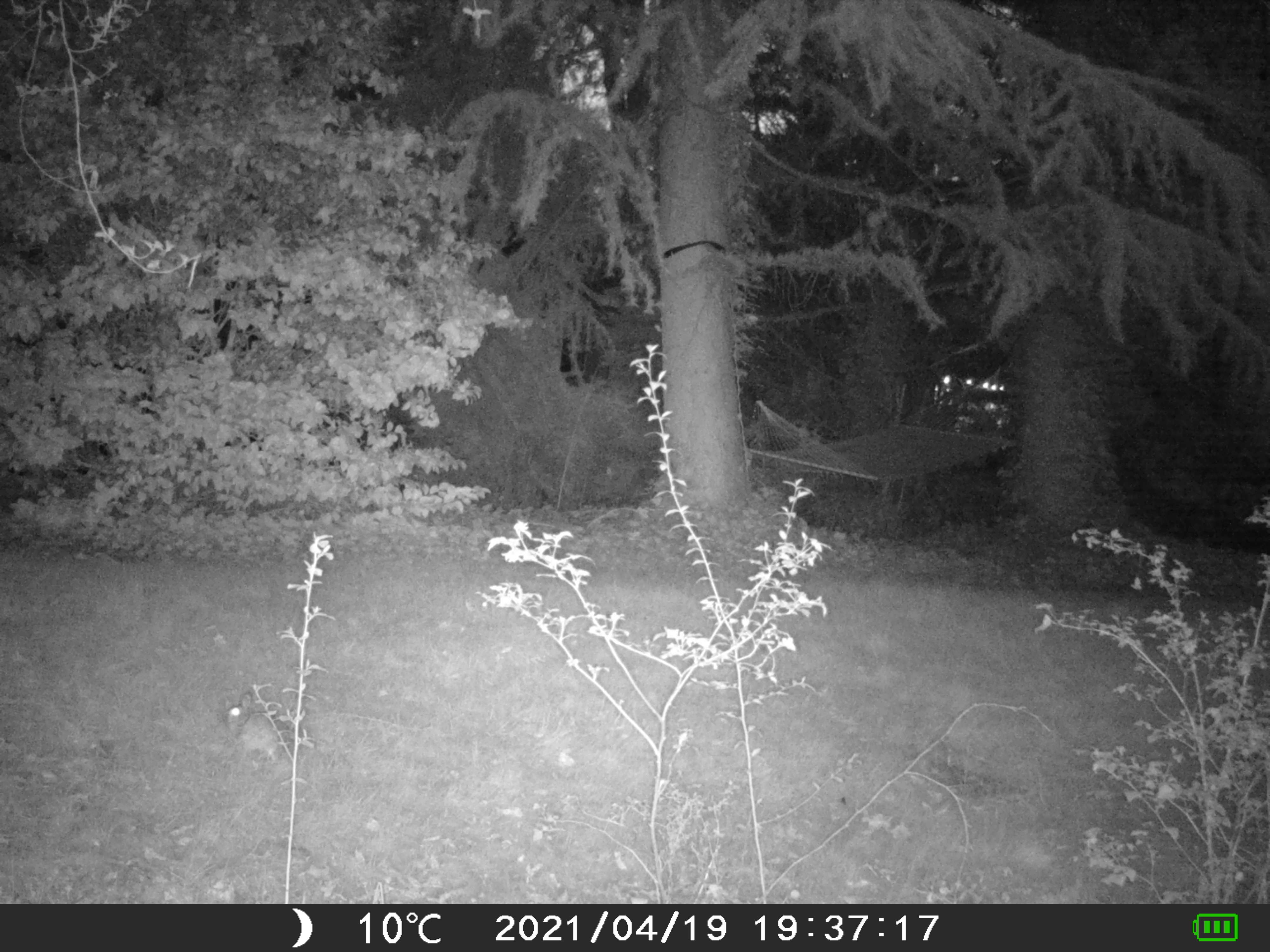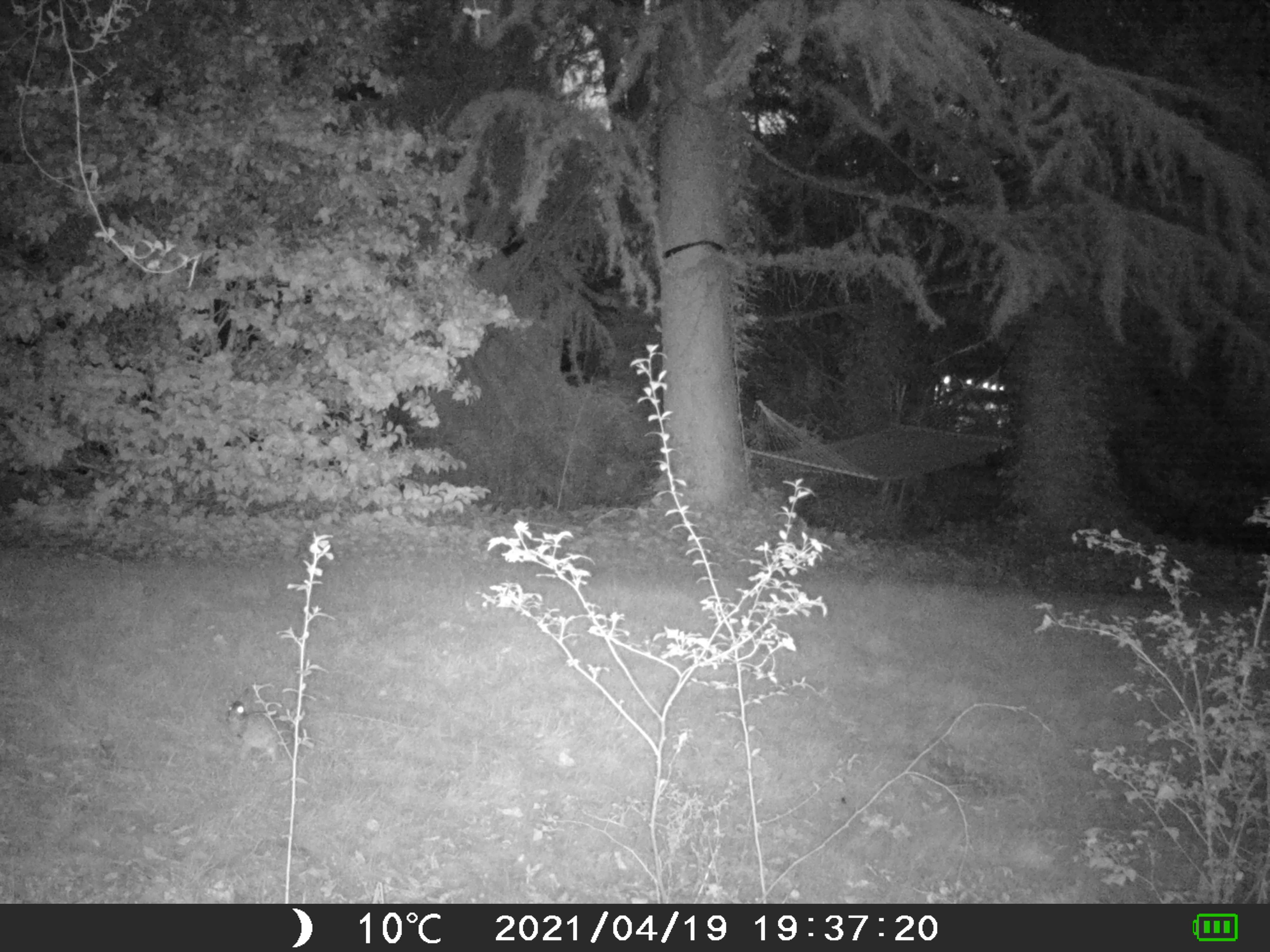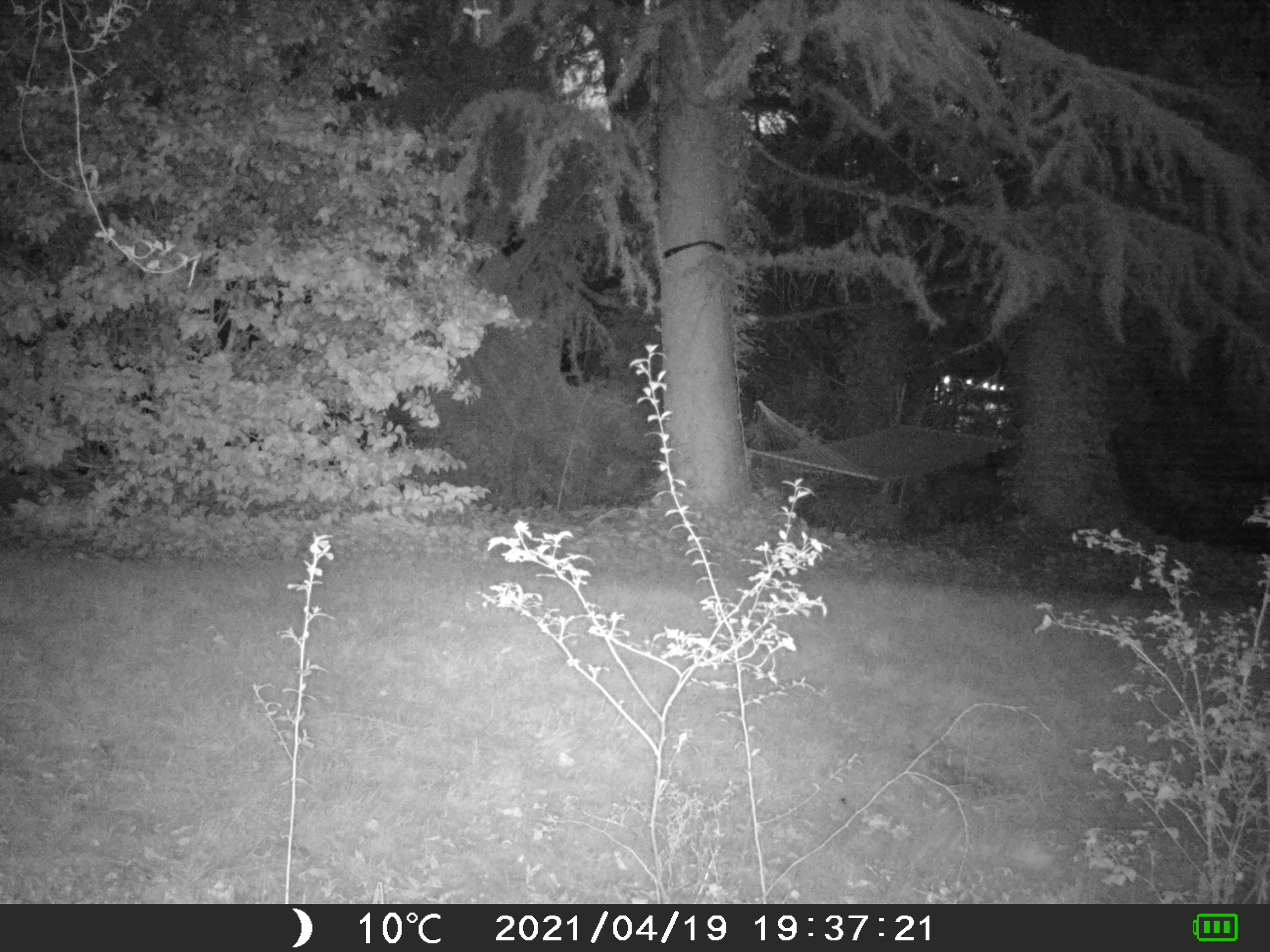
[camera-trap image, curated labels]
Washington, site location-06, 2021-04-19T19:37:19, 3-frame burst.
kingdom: Animalia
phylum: Chordata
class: Mammalia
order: Lagomorpha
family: Leporidae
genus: Sylvilagus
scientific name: Sylvilagus floridanus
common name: eastern cottontail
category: rabbit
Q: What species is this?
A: Rabbit (eastern cottontail) (Sylvilagus floridanus).